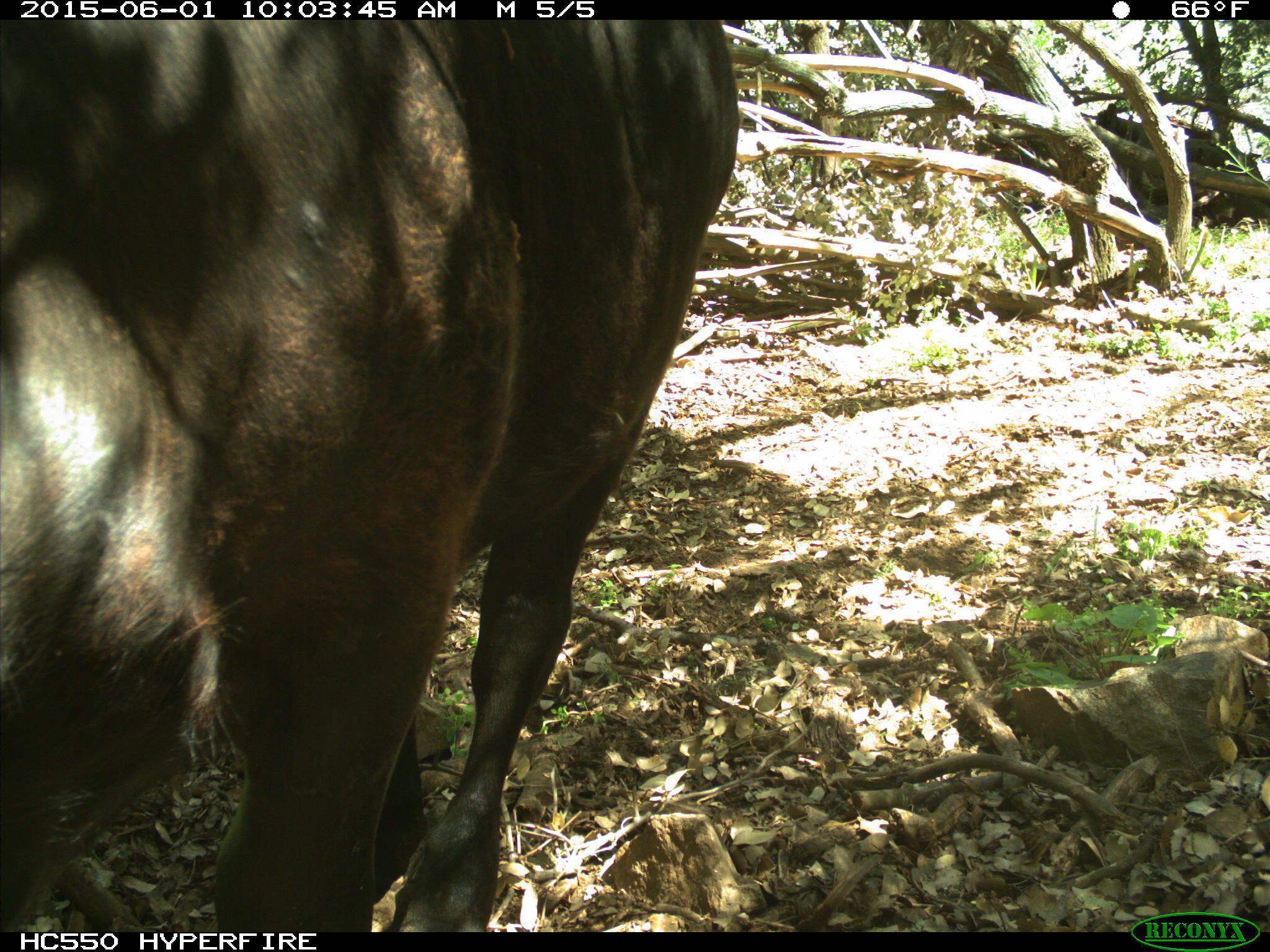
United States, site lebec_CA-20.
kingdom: Animalia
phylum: Chordata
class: Mammalia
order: Artiodactyla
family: Bovidae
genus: Bos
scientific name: Bos taurus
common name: domestic cow